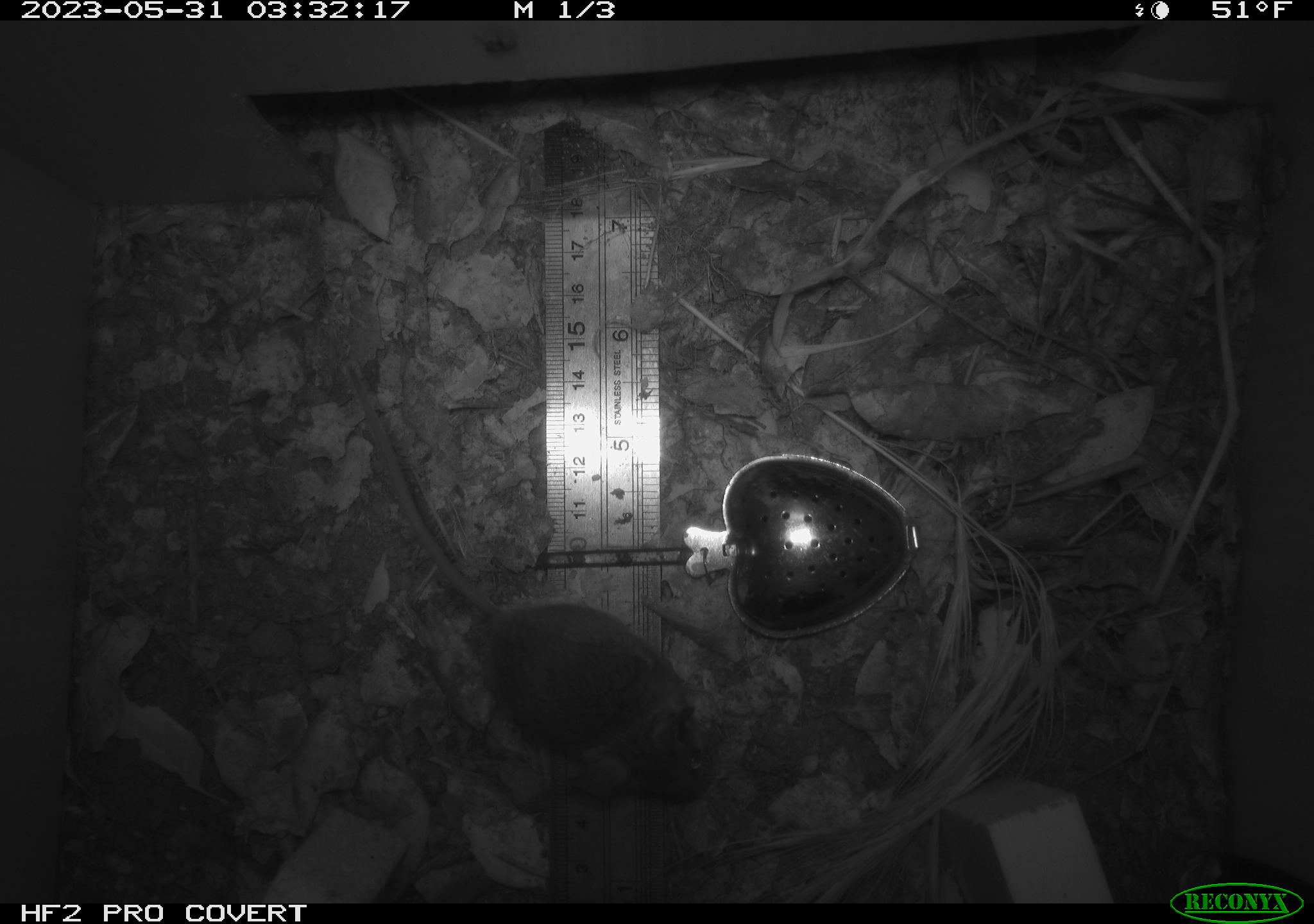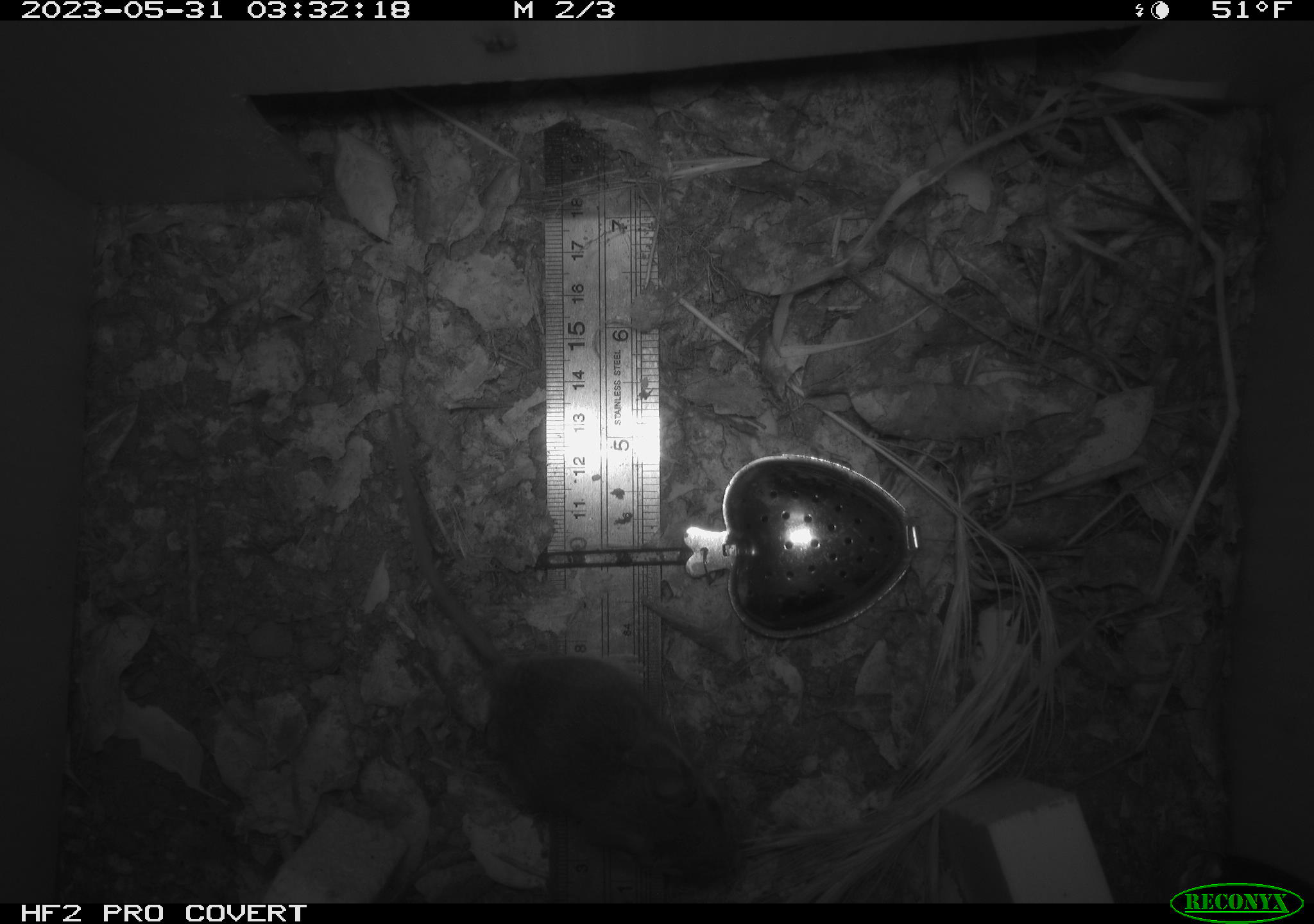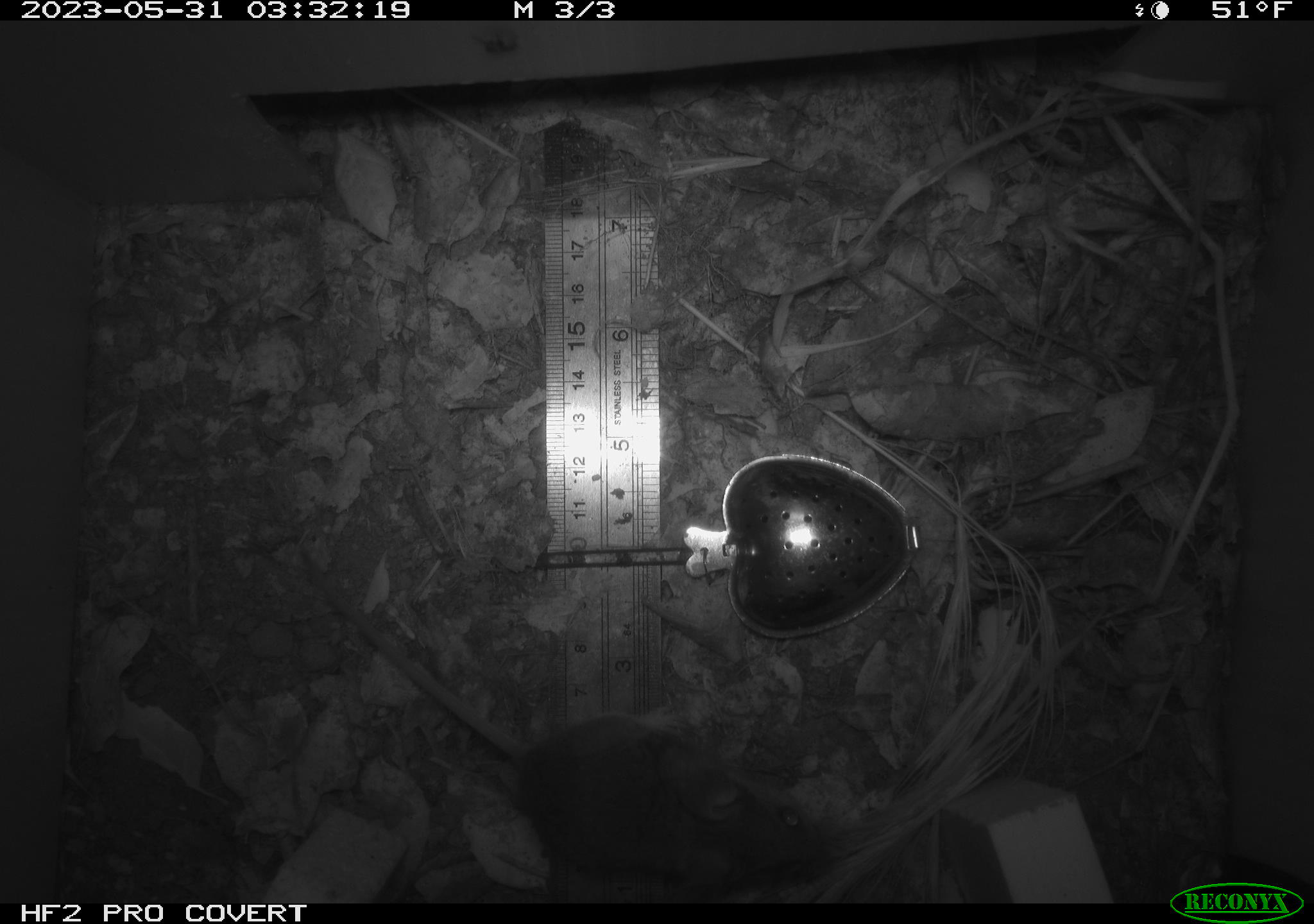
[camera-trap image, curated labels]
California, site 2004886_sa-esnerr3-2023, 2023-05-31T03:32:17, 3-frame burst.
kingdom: Animalia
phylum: Chordata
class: Mammalia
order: Rodentia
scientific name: Rodentia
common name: mouse species